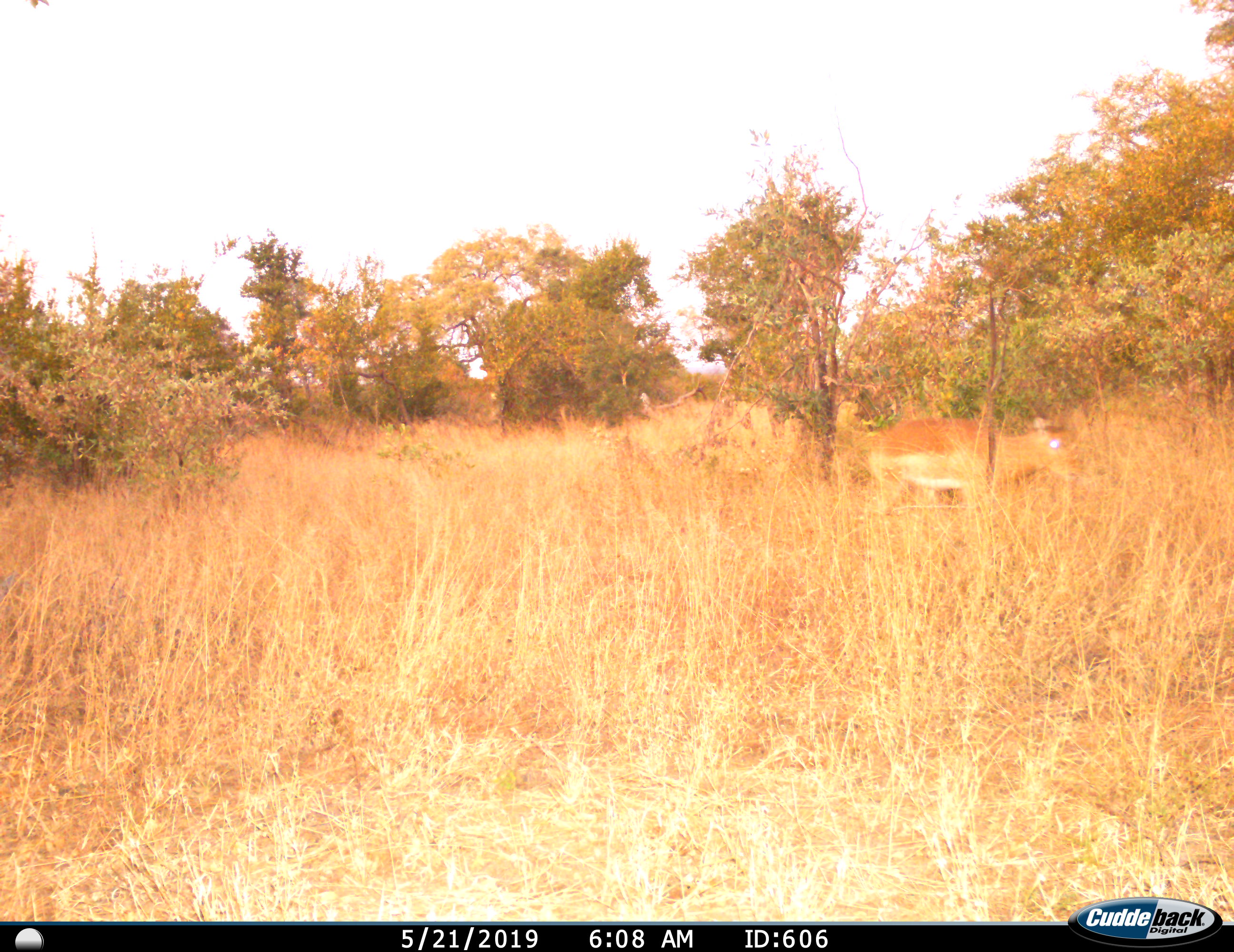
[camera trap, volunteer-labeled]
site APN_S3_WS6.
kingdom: Animalia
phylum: Chordata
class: Mammalia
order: Artiodactyla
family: Bovidae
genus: Aepyceros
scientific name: Aepyceros melampus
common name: impala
Impala (Aepyceros melampus), count 1. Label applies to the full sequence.